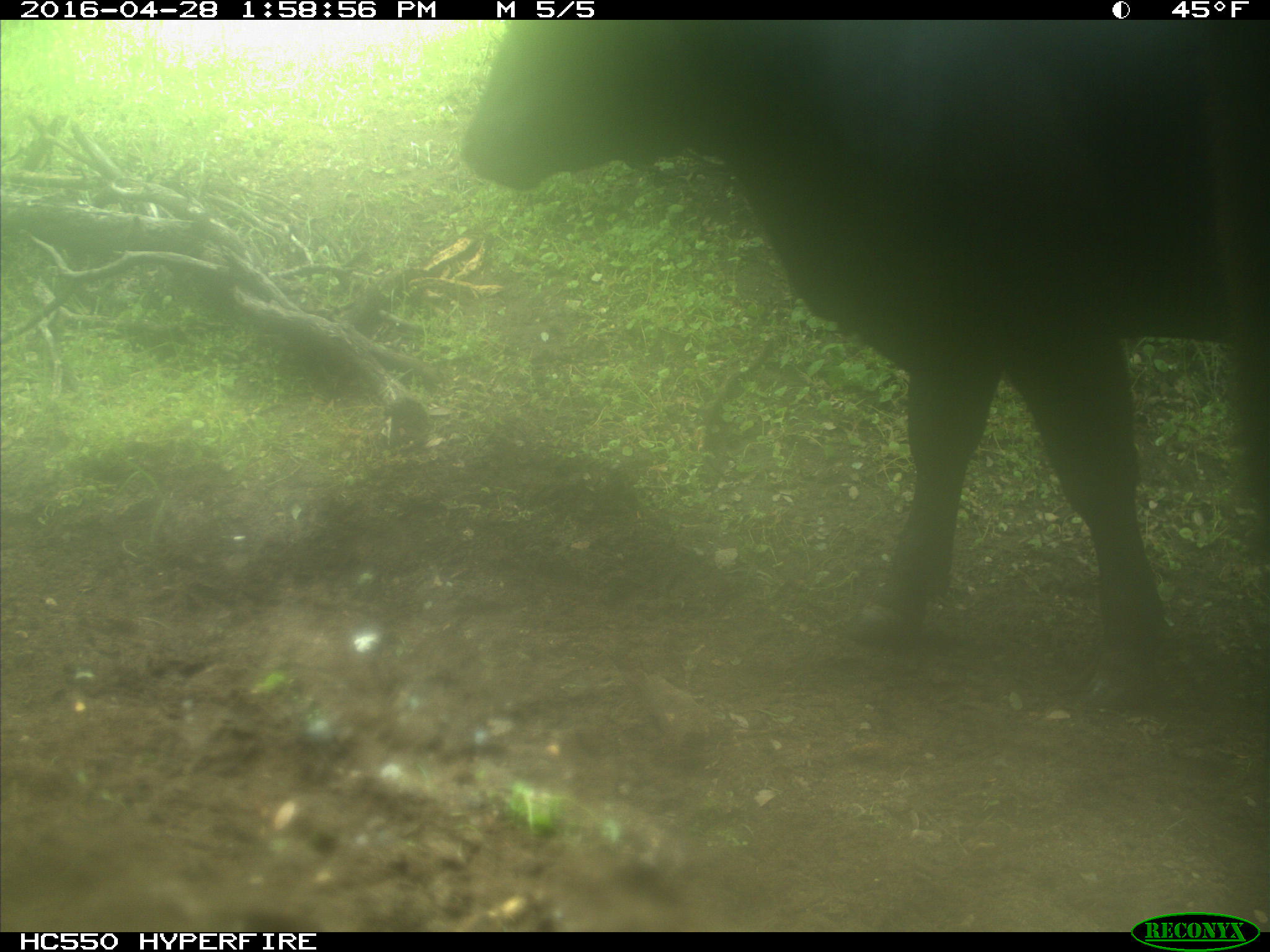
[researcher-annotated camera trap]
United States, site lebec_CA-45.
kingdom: Animalia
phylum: Chordata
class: Mammalia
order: Artiodactyla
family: Bovidae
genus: Bos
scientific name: Bos taurus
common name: domestic cow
Bos taurus (domestic cow).